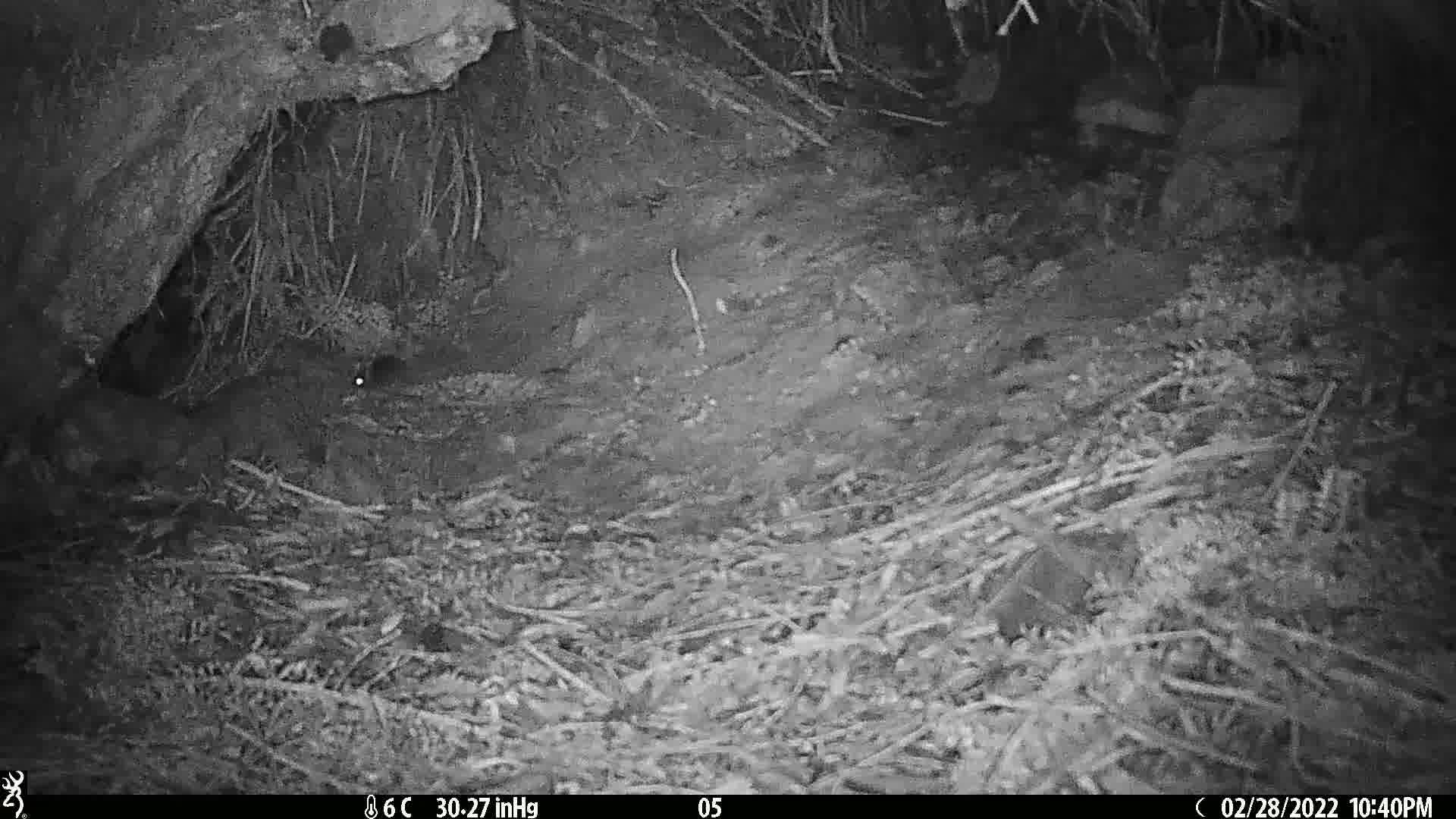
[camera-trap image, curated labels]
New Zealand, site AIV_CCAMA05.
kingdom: Animalia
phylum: Chordata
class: Mammalia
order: Rodentia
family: Muridae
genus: Mus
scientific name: Mus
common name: mouse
Mouse (Mus).